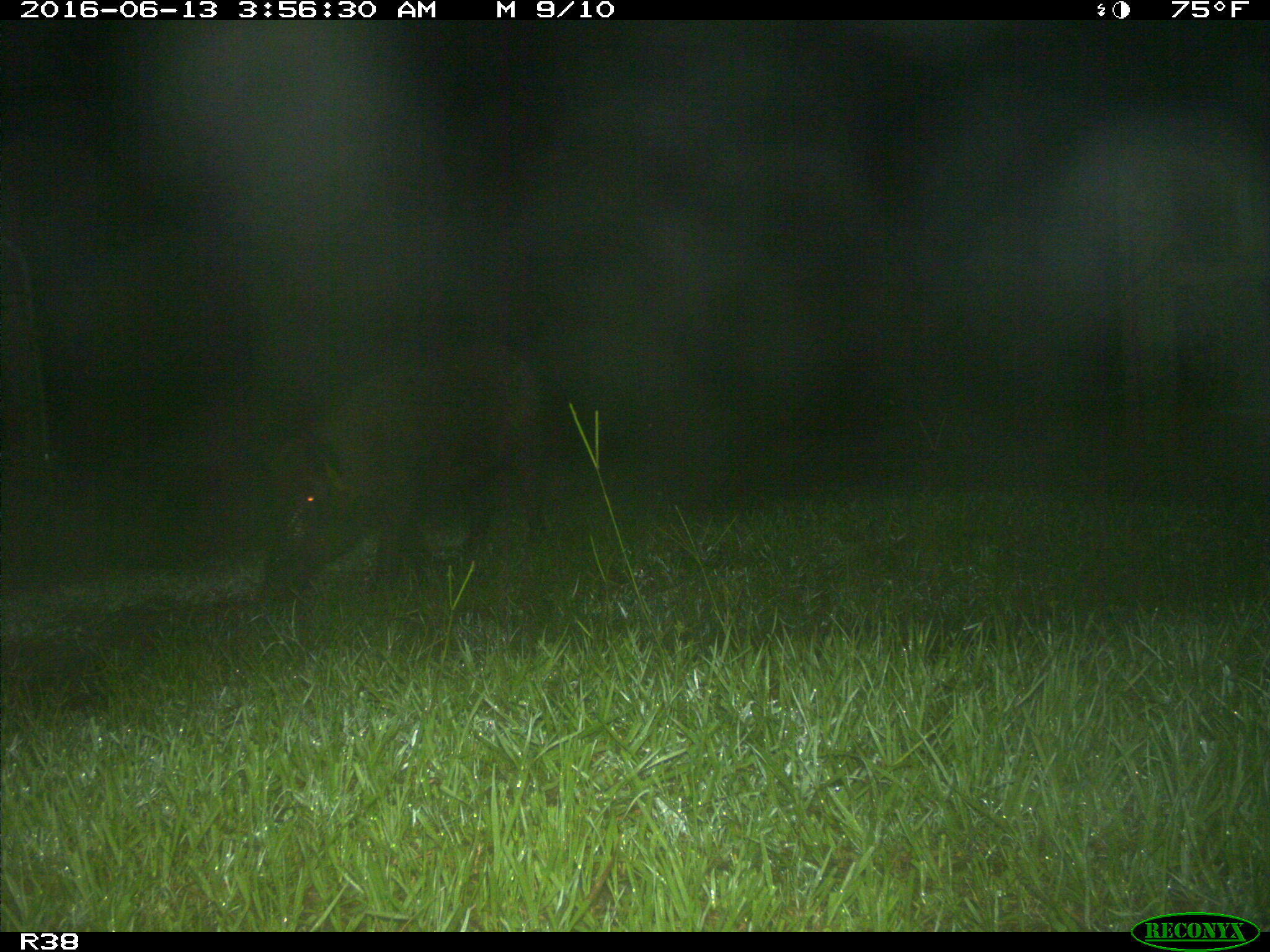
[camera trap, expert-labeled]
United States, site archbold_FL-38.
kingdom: Animalia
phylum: Chordata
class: Mammalia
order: Artiodactyla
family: Suidae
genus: Sus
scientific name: Sus scrofa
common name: wild boar